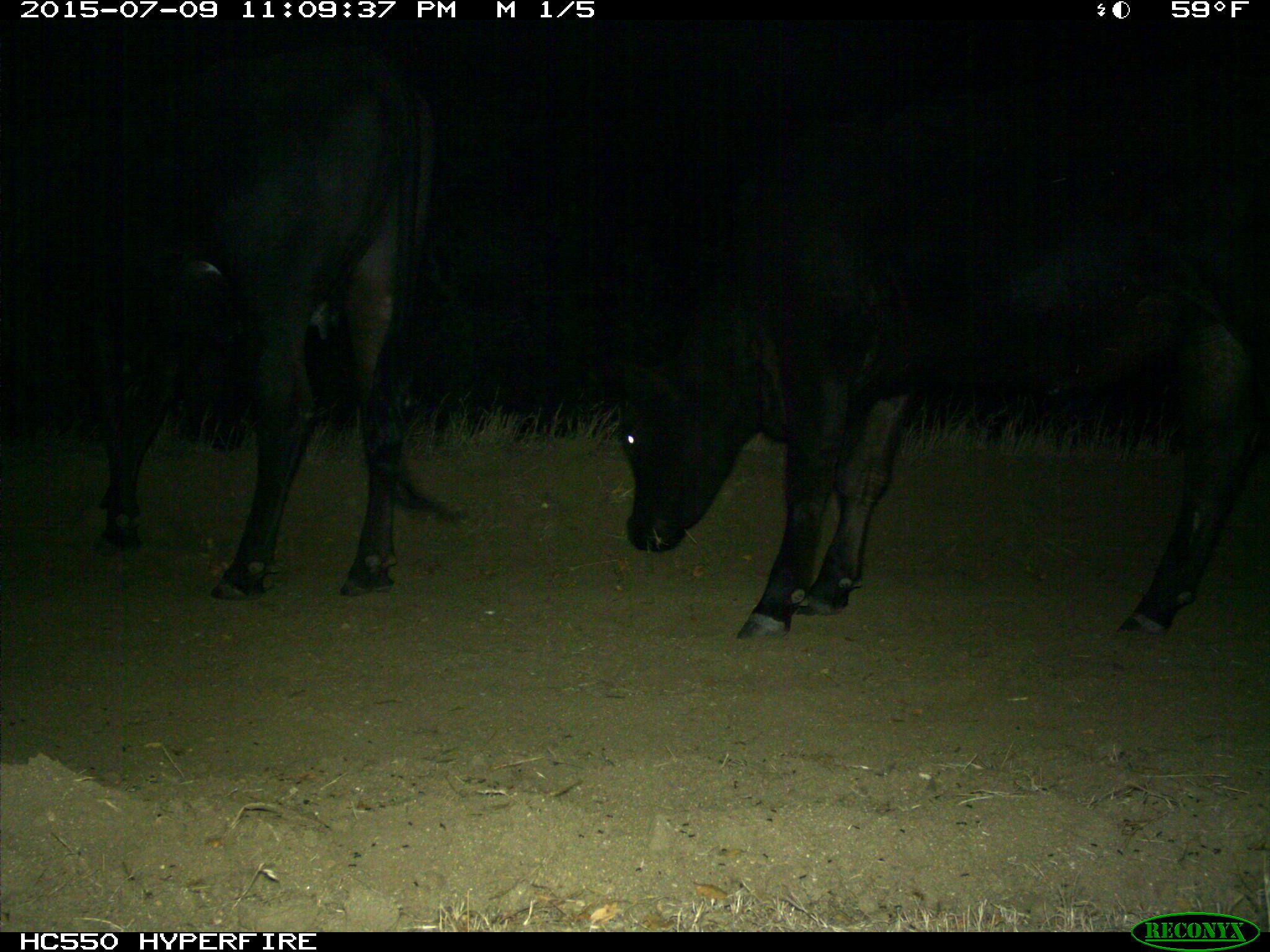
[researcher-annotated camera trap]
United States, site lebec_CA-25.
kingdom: Animalia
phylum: Chordata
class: Mammalia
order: Artiodactyla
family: Bovidae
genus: Bos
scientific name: Bos taurus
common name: domestic cow